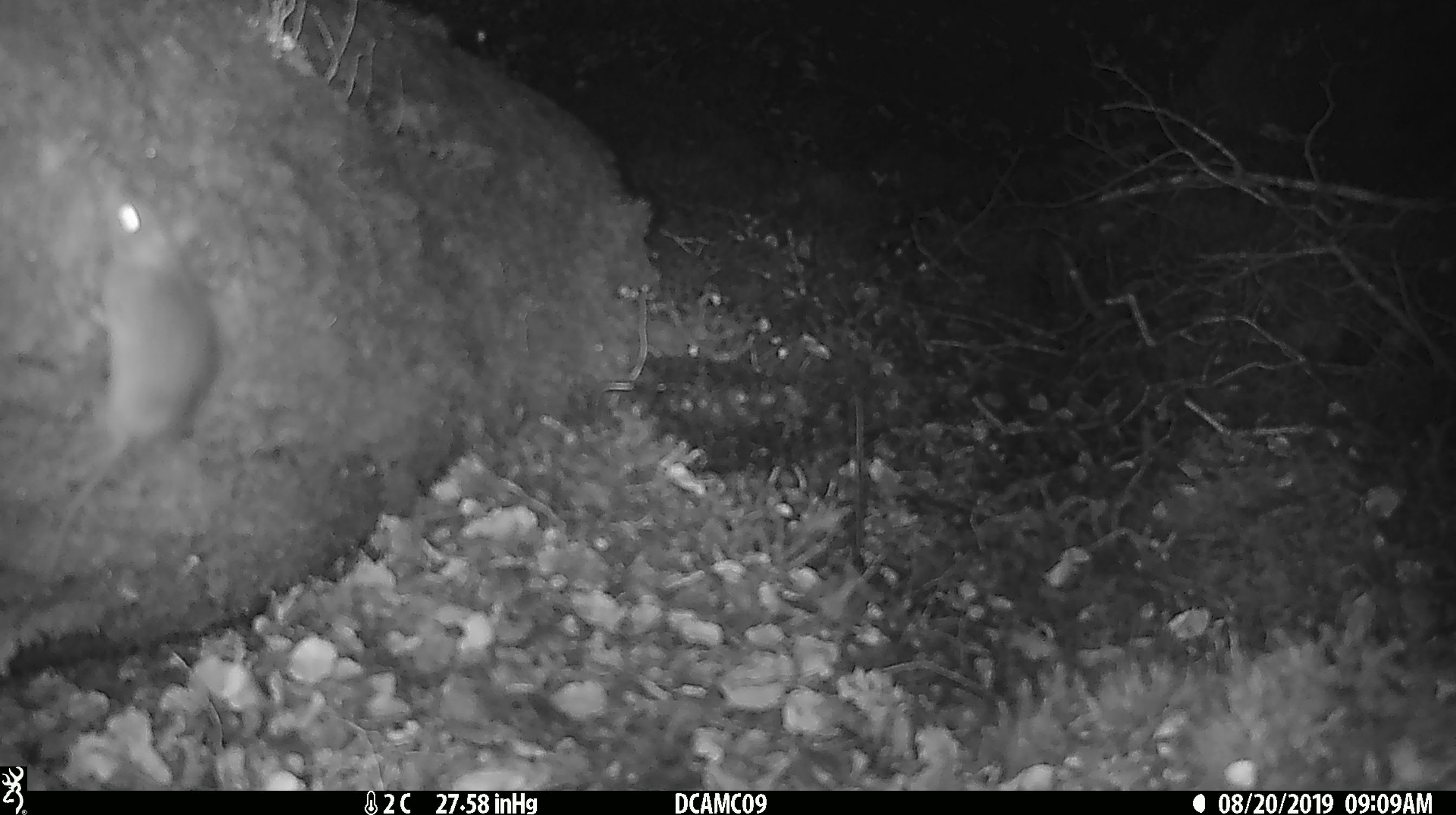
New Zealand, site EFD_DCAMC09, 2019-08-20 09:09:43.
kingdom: Animalia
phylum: Chordata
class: Mammalia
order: Rodentia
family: Muridae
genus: Mus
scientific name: Mus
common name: mouse